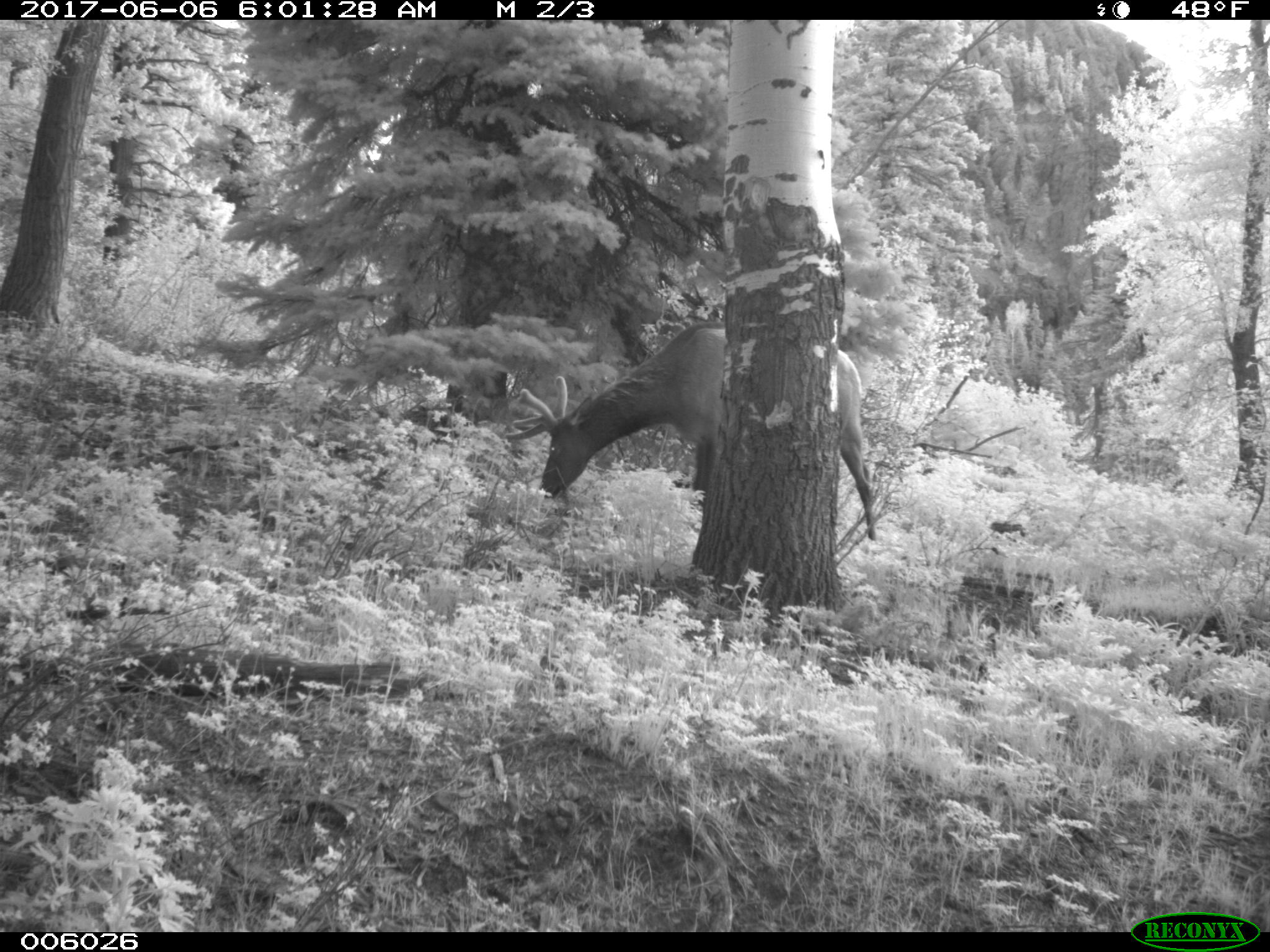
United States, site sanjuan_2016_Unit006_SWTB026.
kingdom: Animalia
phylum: Chordata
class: Mammalia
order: Artiodactyla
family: Cervidae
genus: Cervus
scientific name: Cervus elaphus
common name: red deer